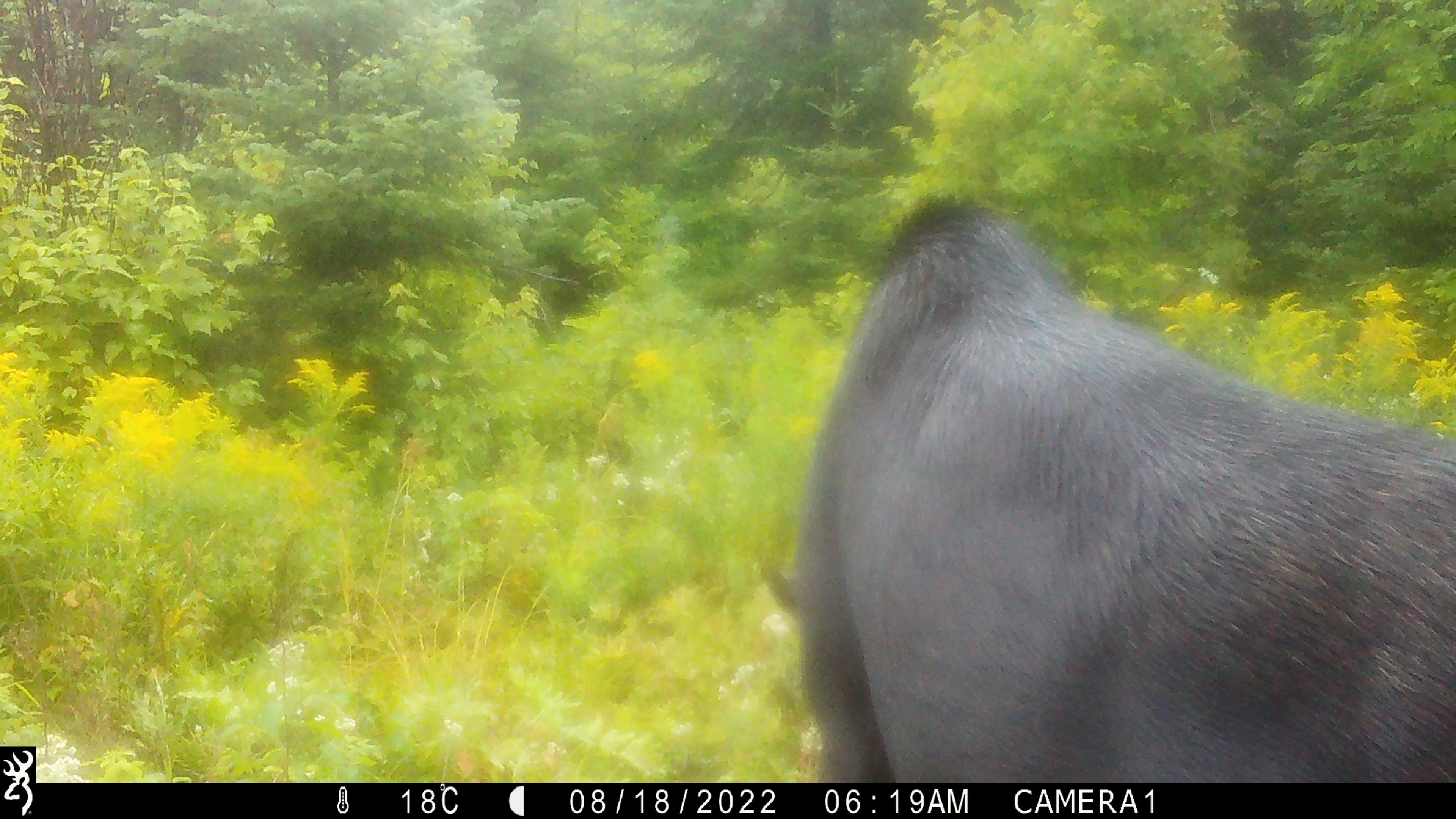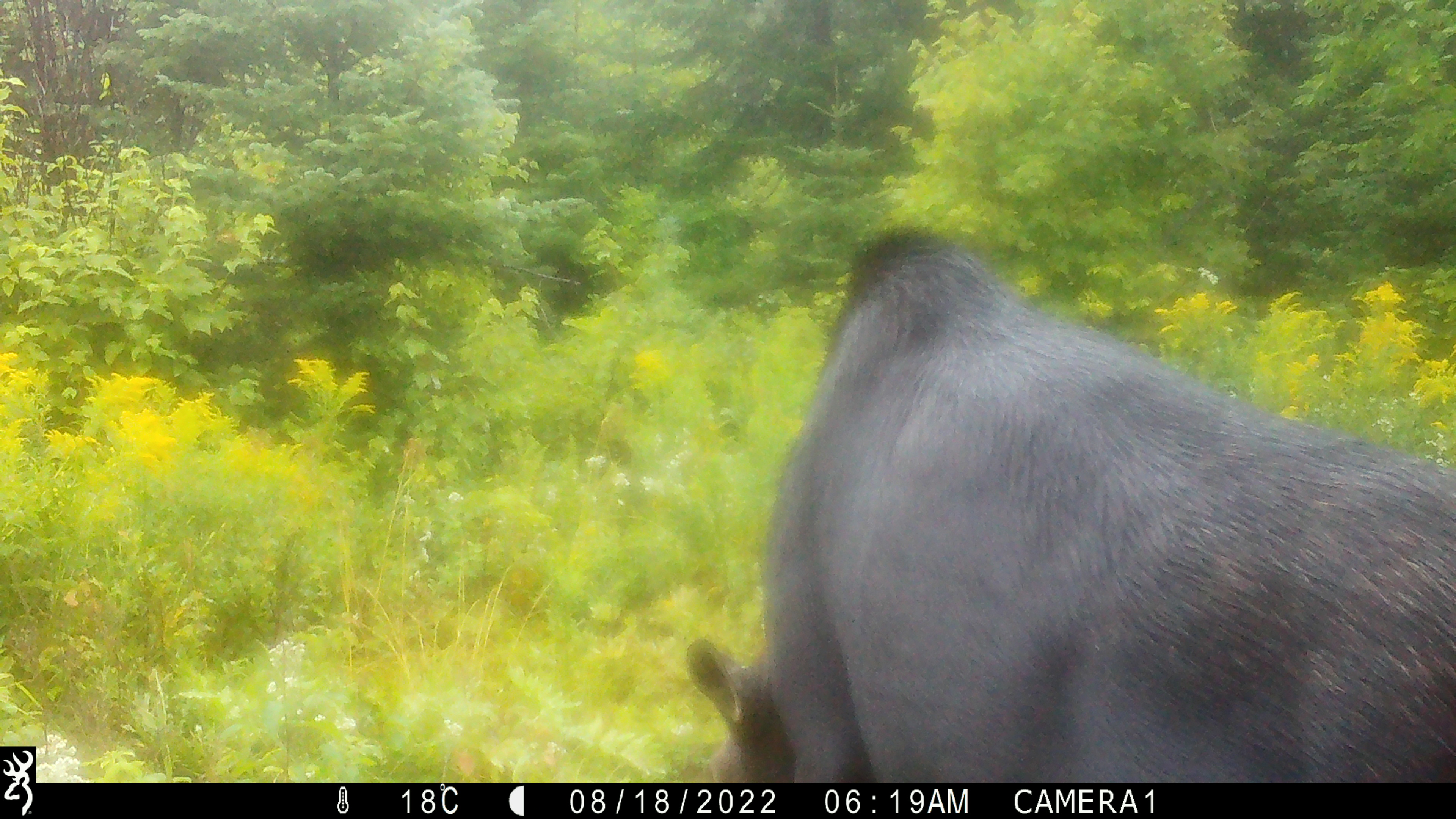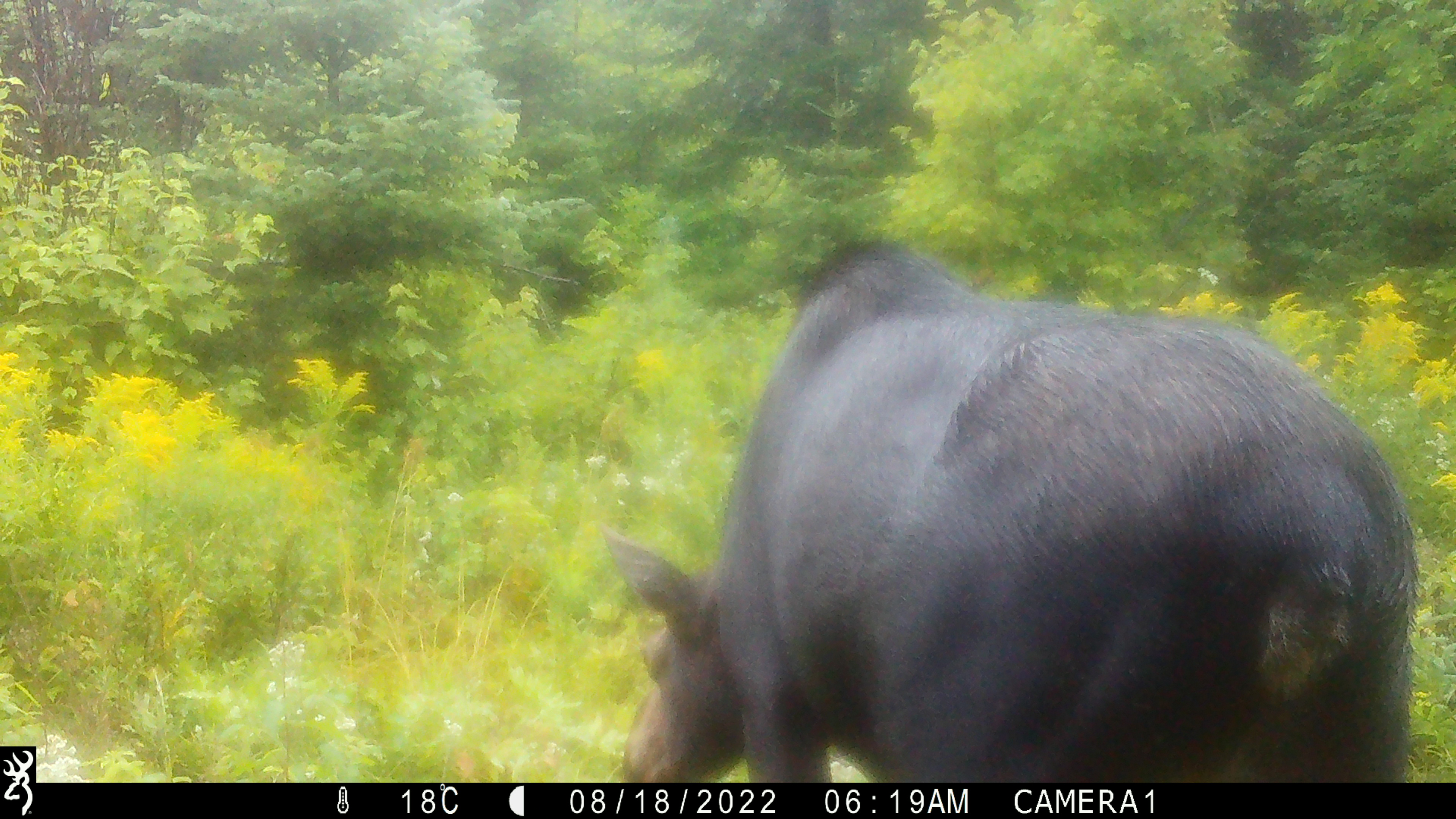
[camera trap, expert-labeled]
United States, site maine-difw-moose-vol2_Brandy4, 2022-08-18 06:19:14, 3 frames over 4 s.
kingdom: Animalia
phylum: Chordata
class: Mammalia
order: Artiodactyla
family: Cervidae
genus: Alces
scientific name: Alces alces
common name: moose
Moose (Alces alces).